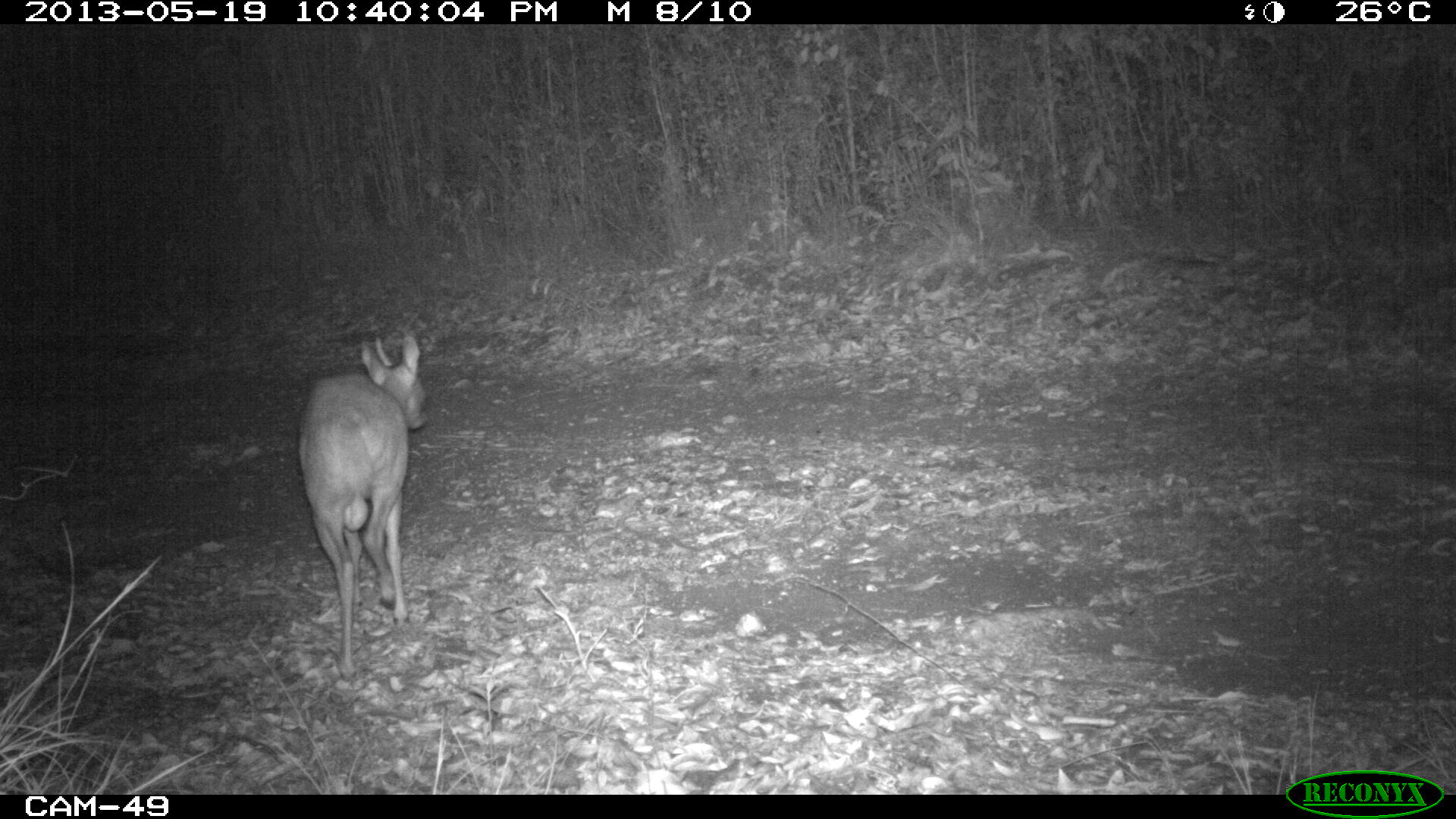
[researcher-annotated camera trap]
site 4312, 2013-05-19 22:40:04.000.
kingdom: Animalia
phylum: Chordata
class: Mammalia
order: Artiodactyla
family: Cervidae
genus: Mazama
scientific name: Mazama temama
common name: central american red brocket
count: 1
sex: male